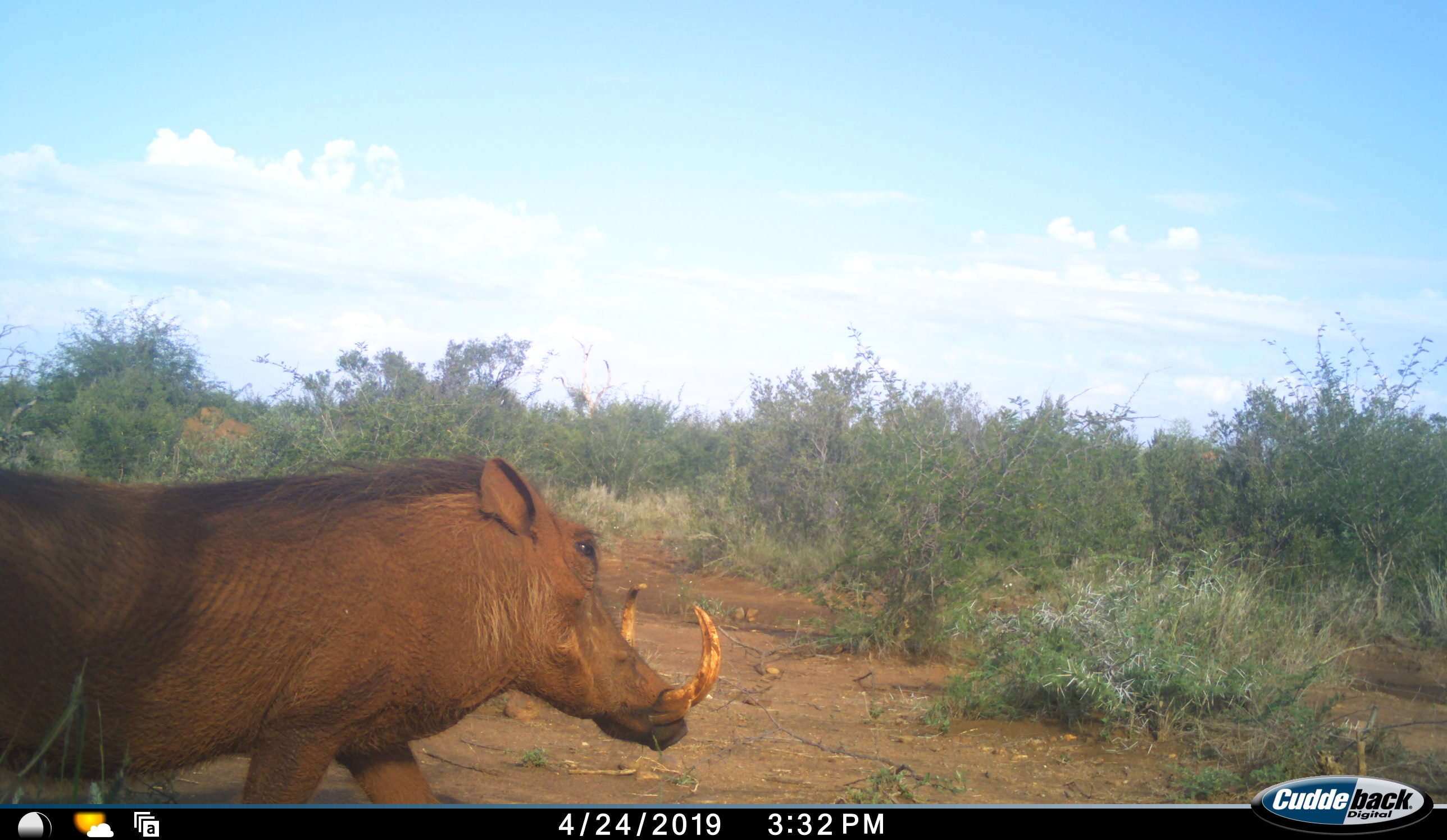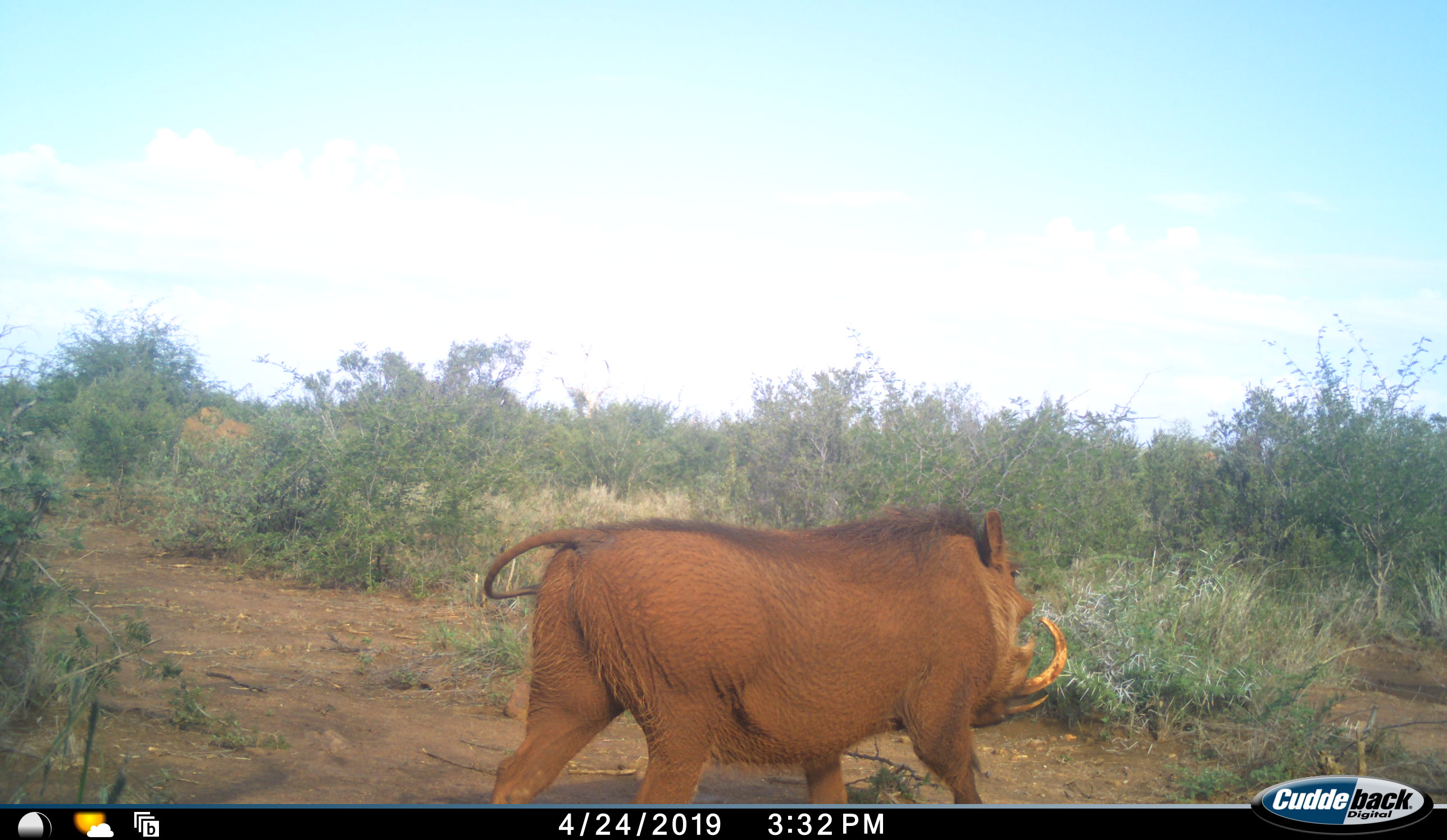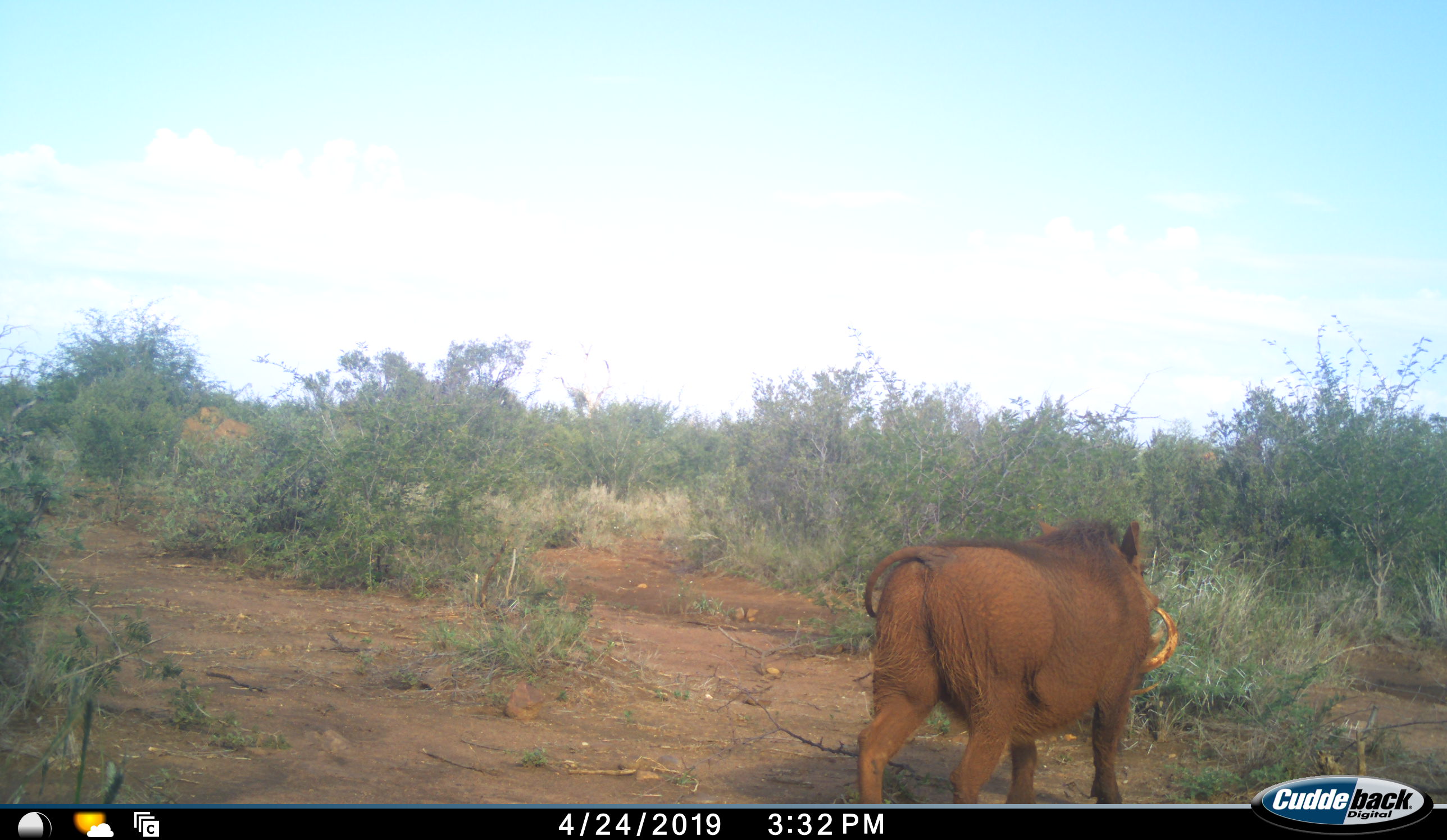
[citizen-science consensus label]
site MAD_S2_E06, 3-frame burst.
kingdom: Animalia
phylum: Chordata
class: Mammalia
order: Artiodactyla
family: Suidae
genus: Phacochoerus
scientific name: Phacochoerus africanus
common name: warthog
Warthog (Phacochoerus africanus), count 1. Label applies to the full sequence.